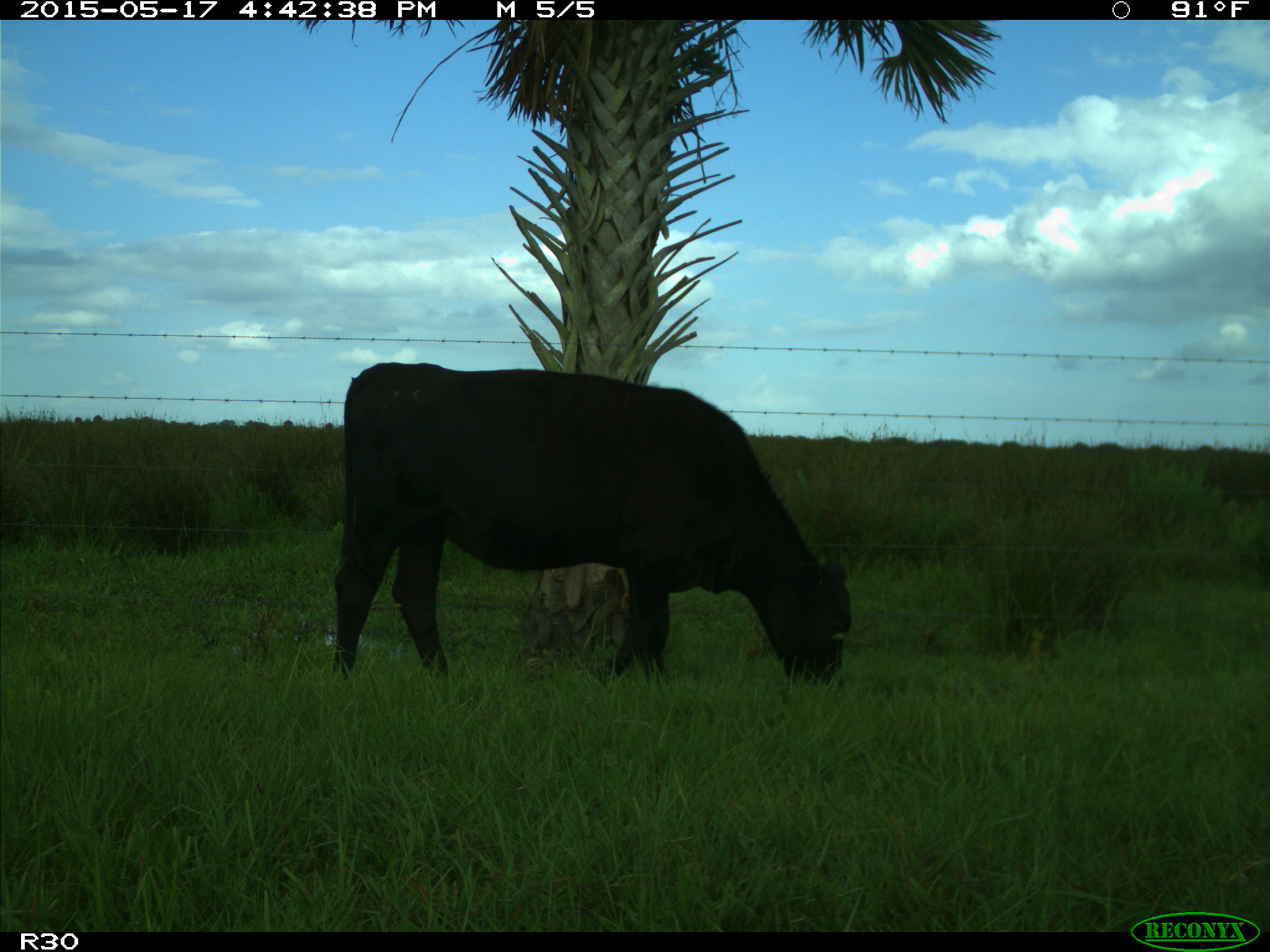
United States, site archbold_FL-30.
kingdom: Animalia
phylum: Chordata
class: Mammalia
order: Artiodactyla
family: Bovidae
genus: Bos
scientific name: Bos taurus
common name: domestic cow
Bos taurus (domestic cow).